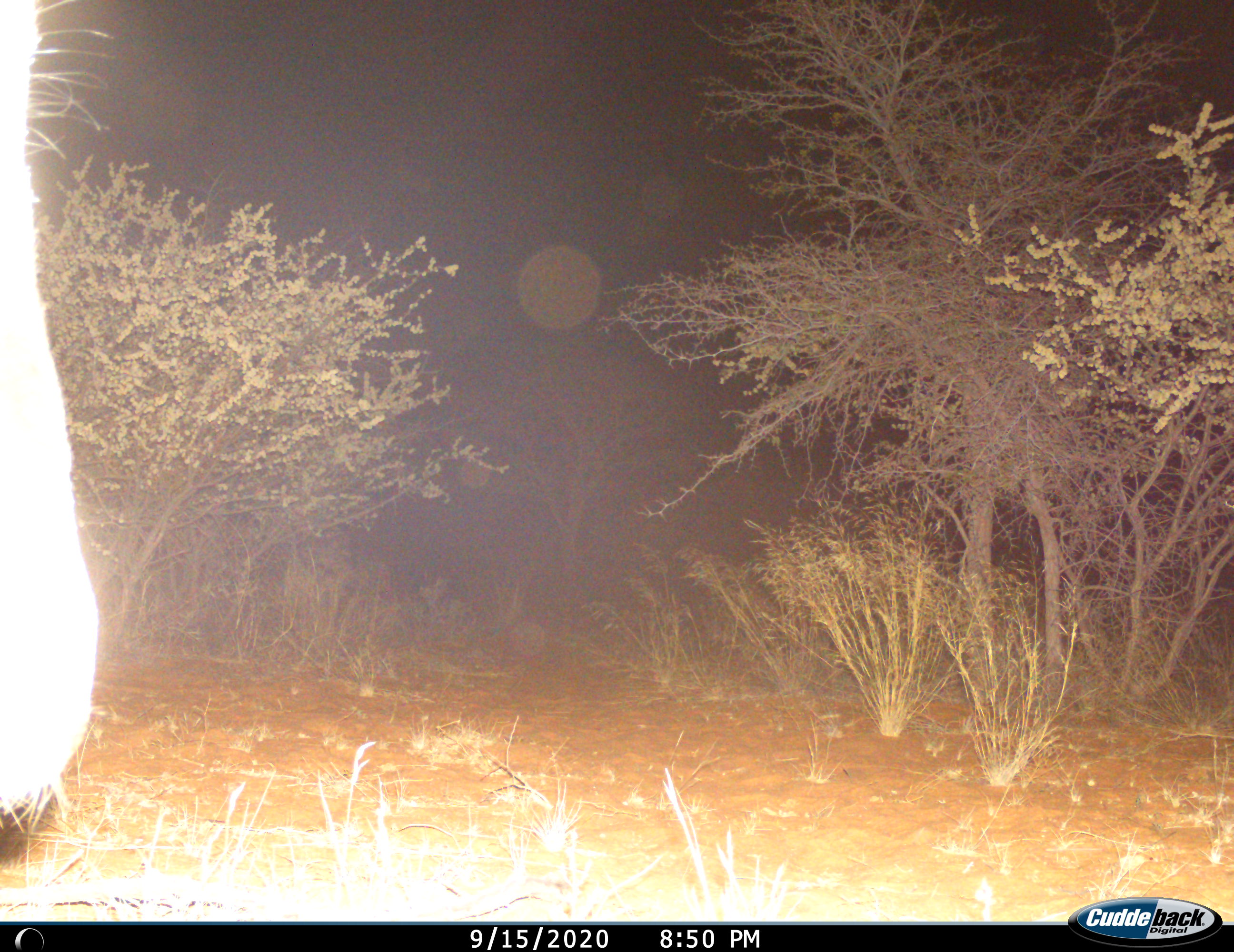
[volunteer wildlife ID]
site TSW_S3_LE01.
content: unidentified animal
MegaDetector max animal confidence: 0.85